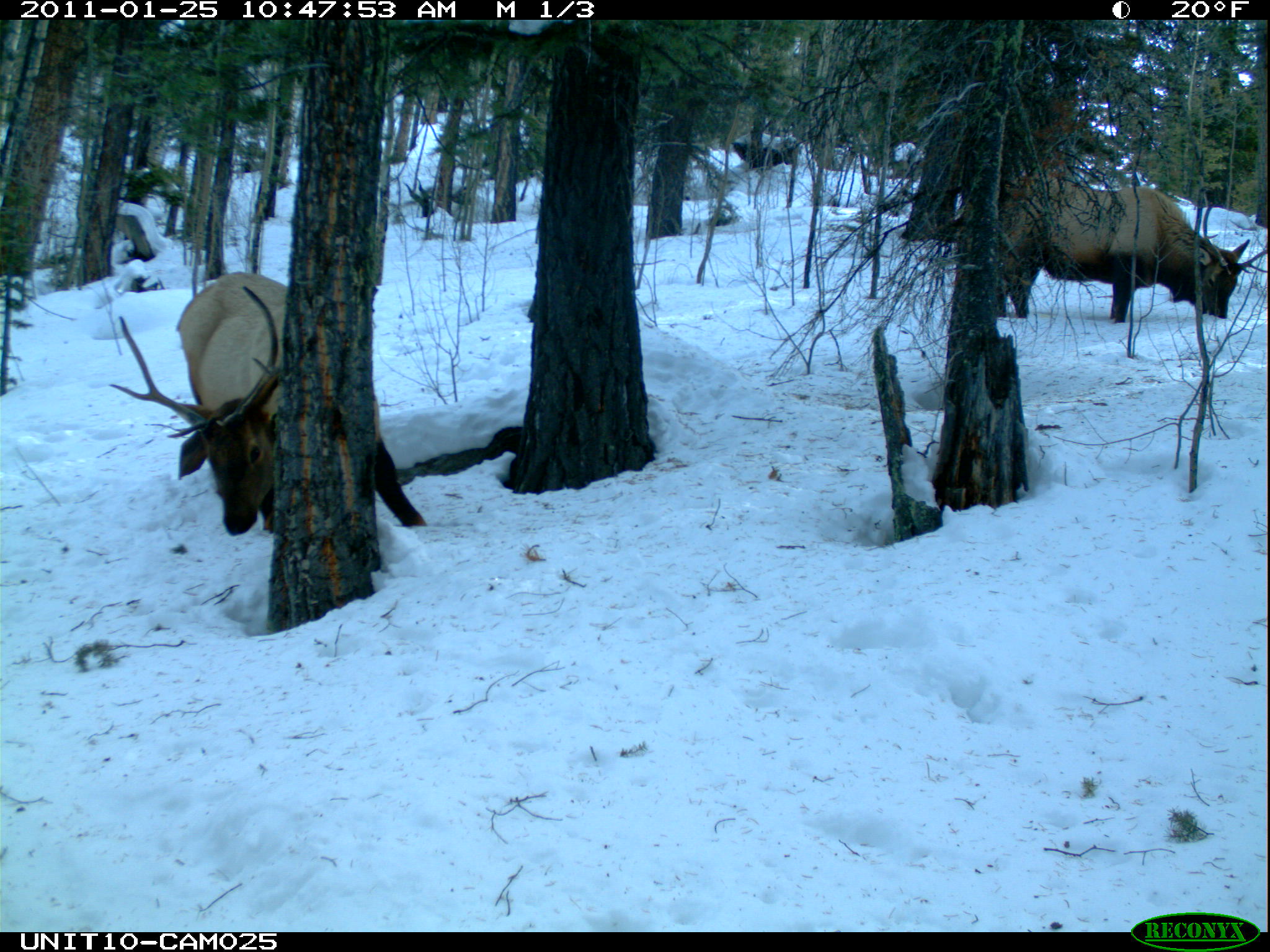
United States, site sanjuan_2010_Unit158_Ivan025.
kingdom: Animalia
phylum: Chordata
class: Mammalia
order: Artiodactyla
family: Cervidae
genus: Cervus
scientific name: Cervus elaphus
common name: red deer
Cervus elaphus (red deer).